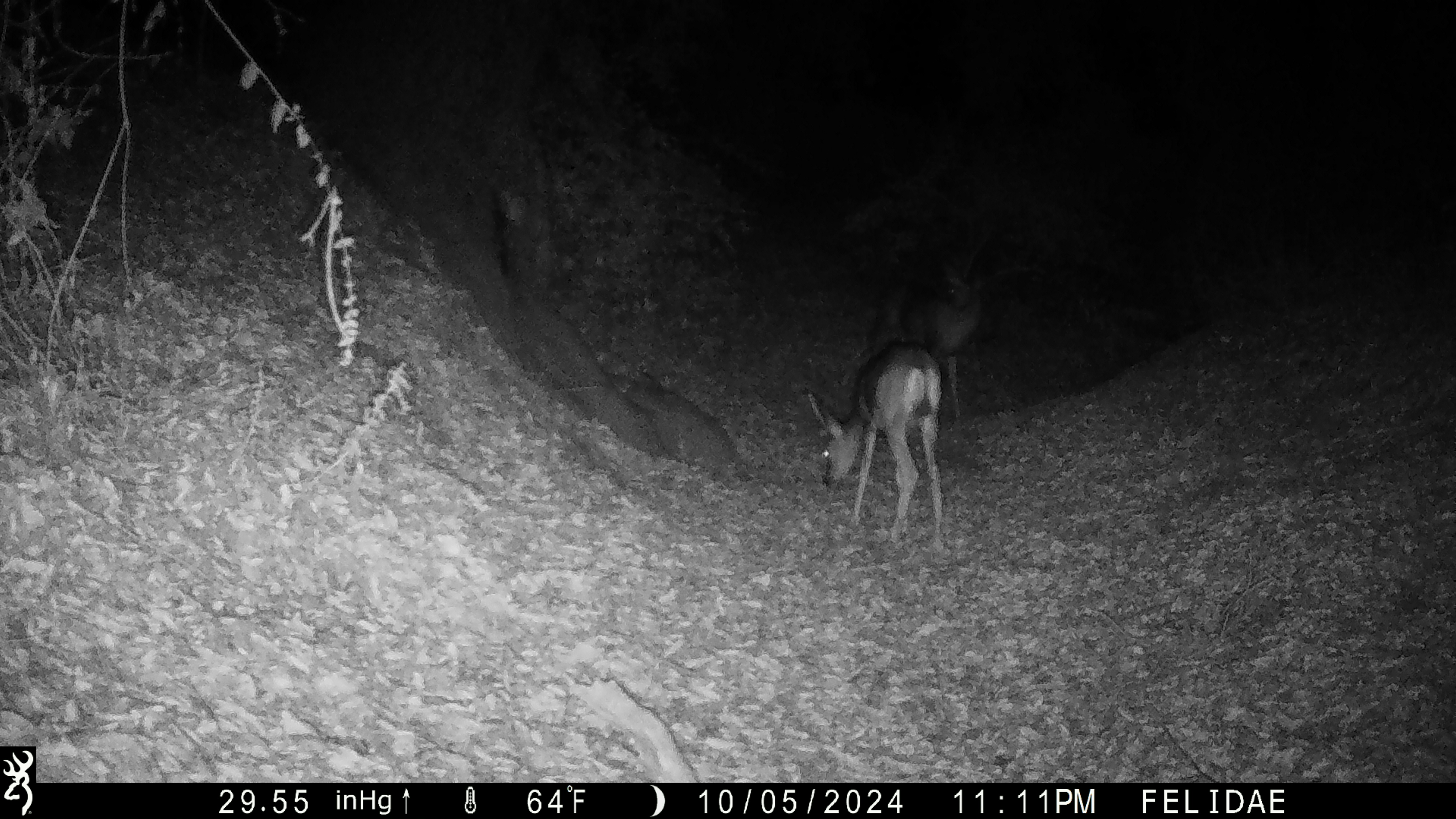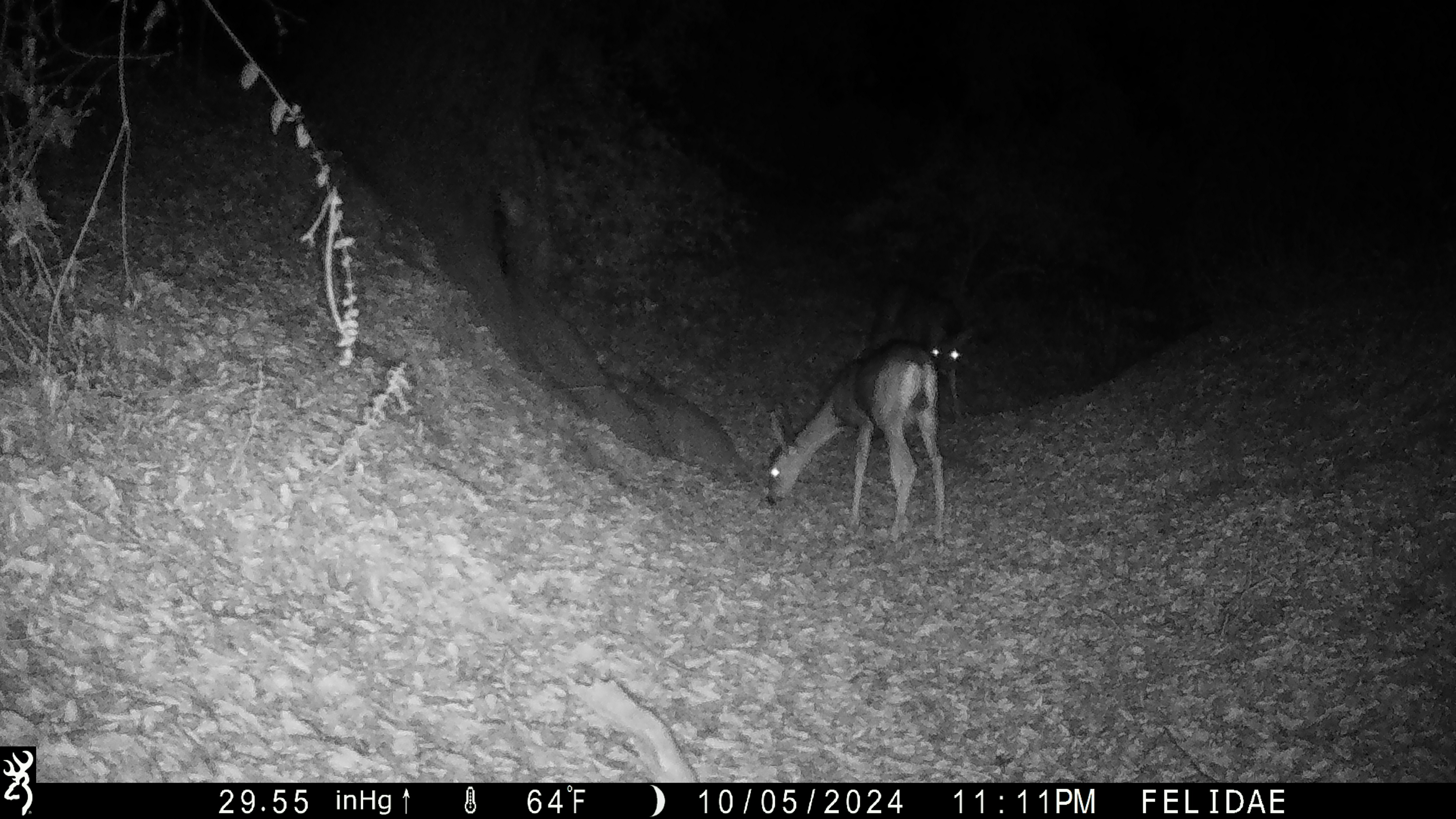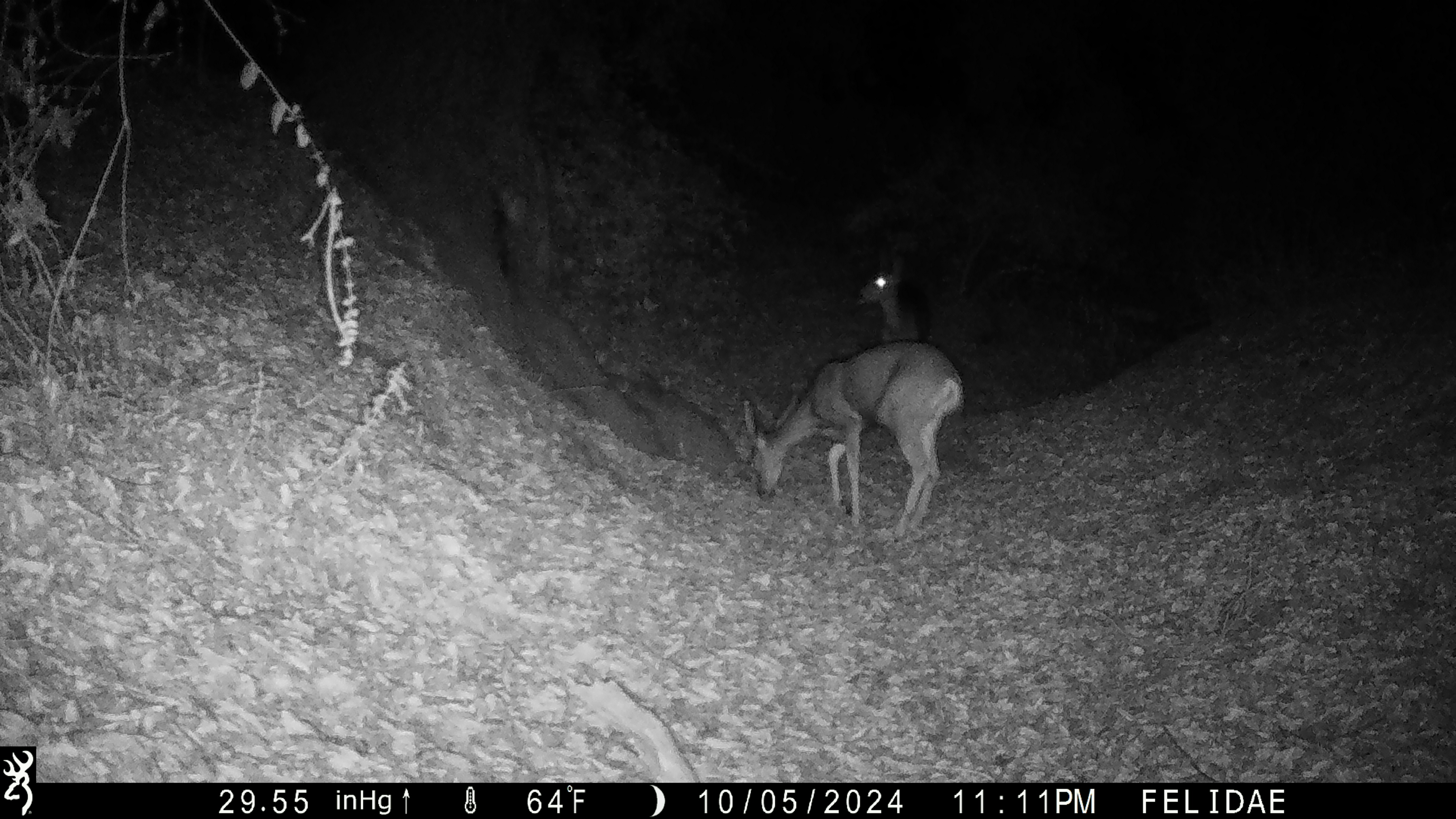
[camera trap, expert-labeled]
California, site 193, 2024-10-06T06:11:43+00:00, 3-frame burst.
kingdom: Animalia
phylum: Chordata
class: Mammalia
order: Artiodactyla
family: Cervidae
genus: Odocoileus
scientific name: Odocoileus hemionus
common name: mule deer